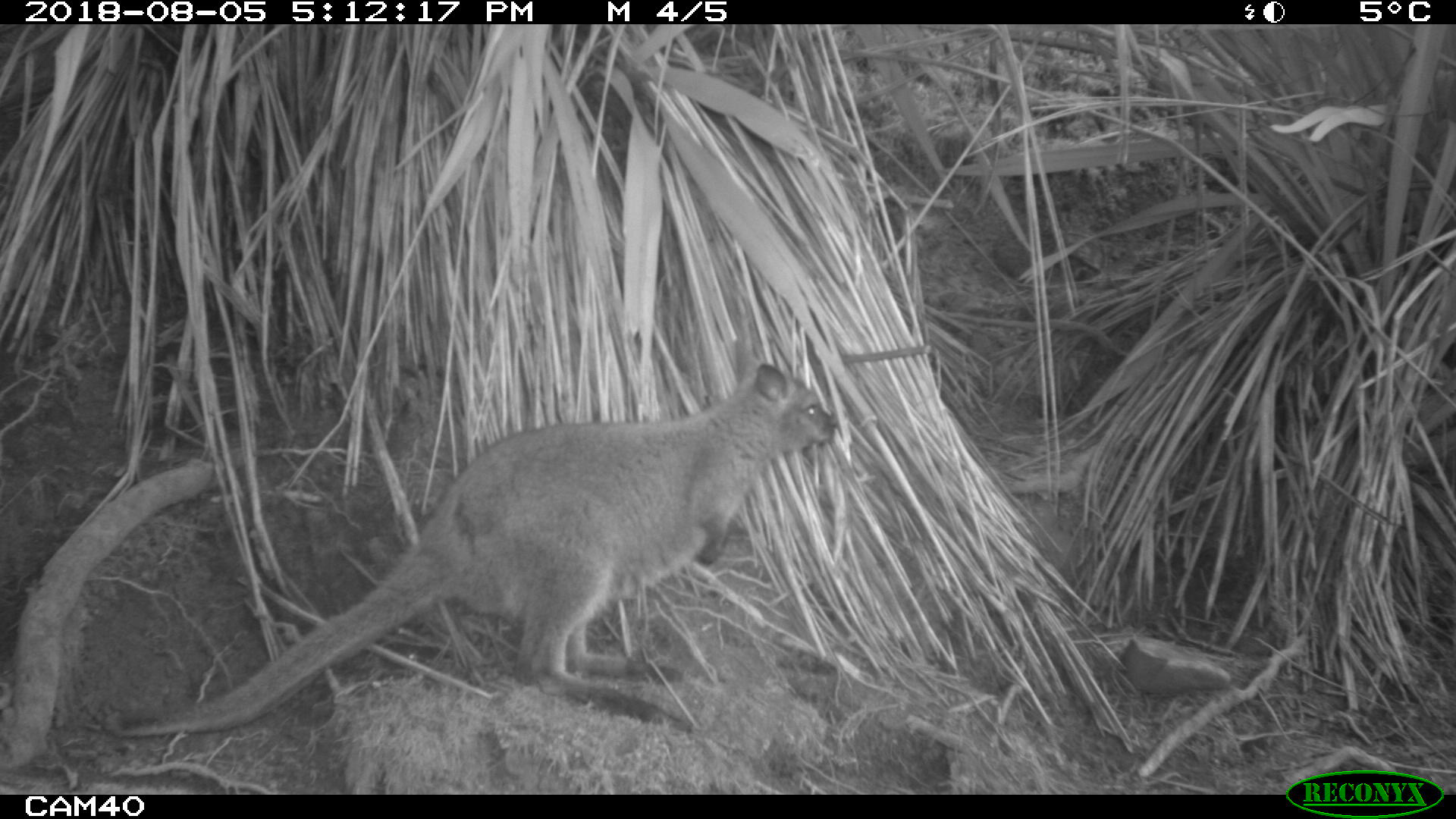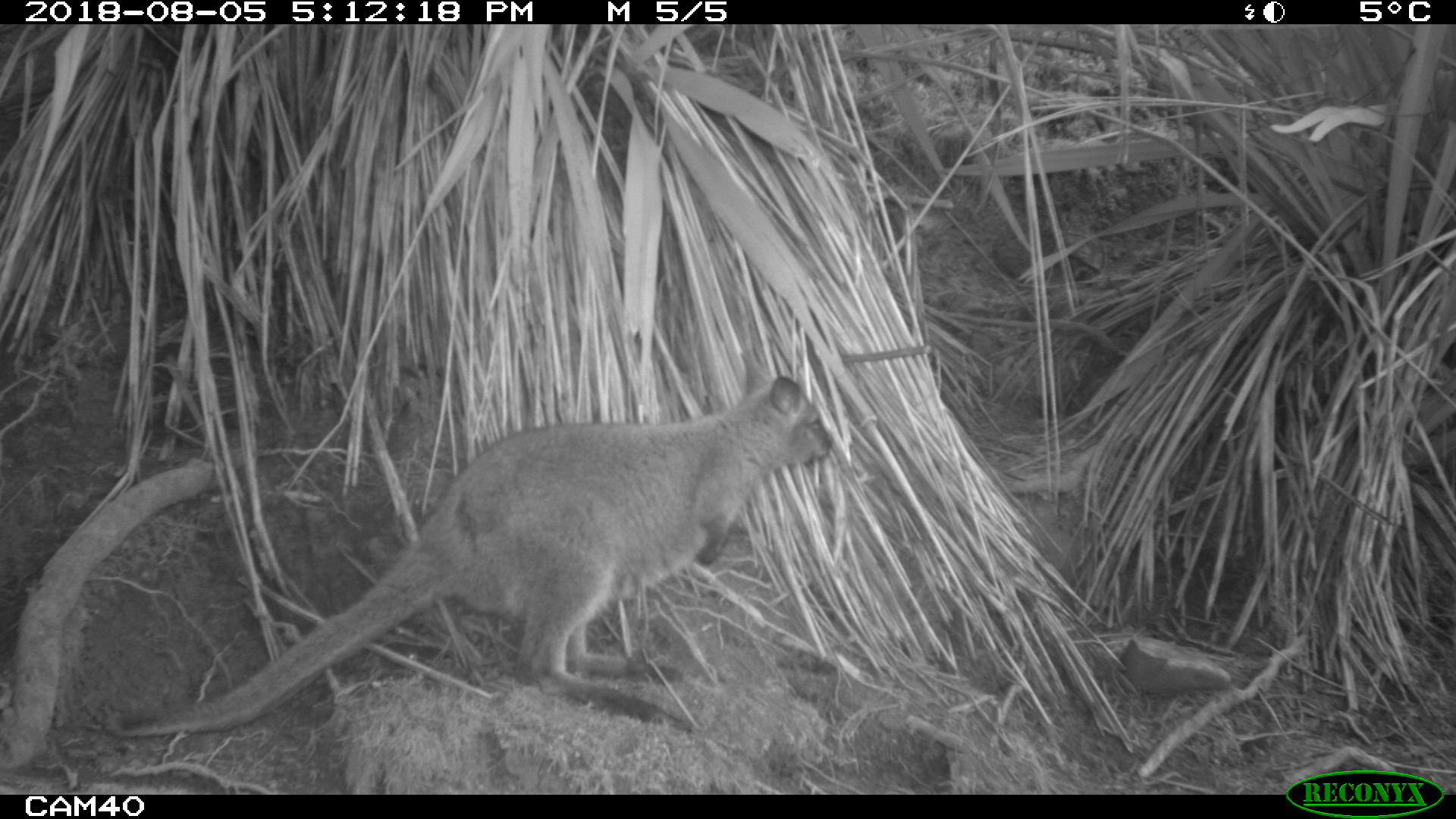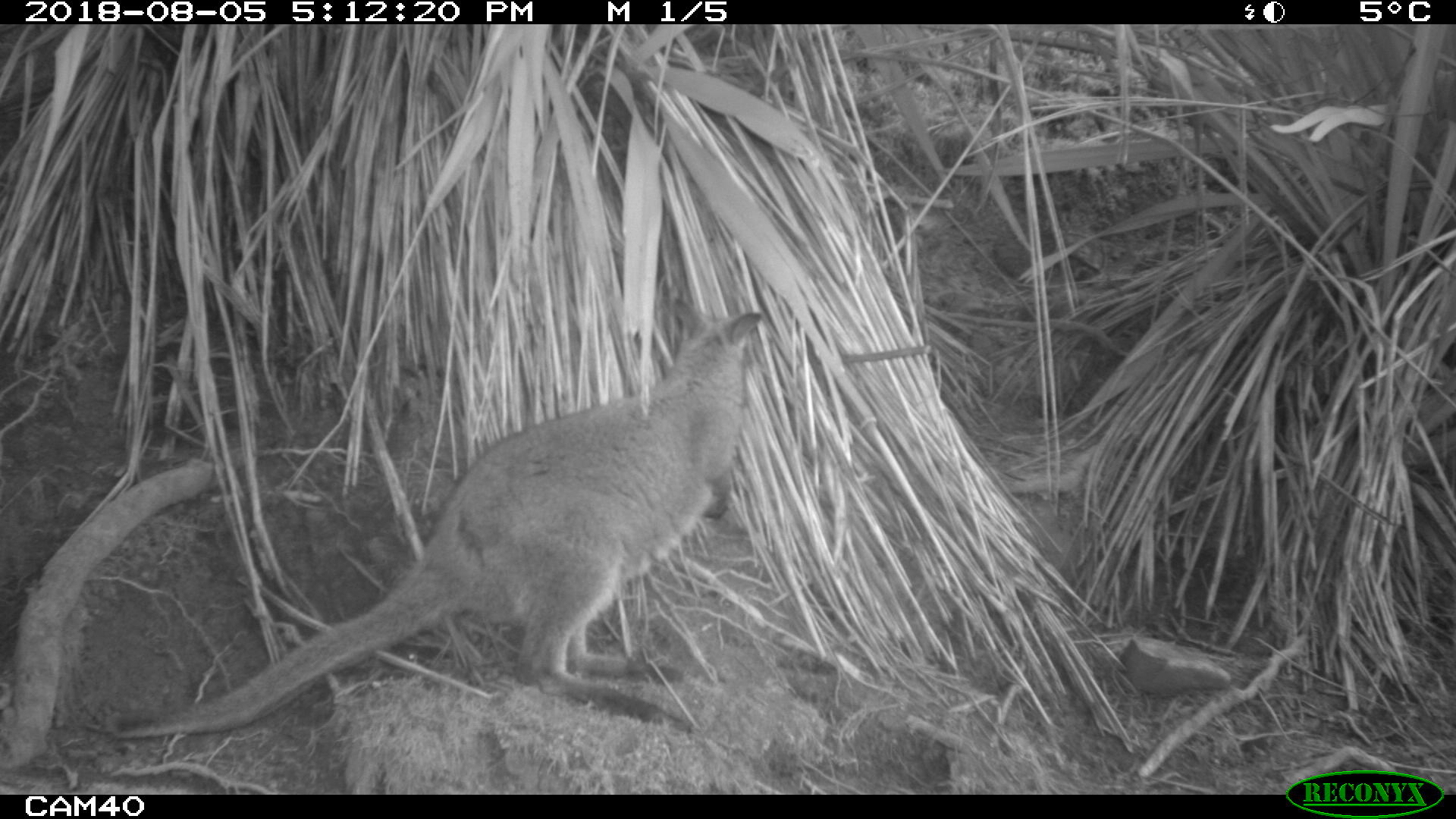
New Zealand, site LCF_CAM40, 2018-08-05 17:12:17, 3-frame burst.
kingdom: Animalia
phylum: Chordata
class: Mammalia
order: Diprotodontia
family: Macropodidae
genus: Notamacropus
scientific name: Notamacropus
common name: wallaby